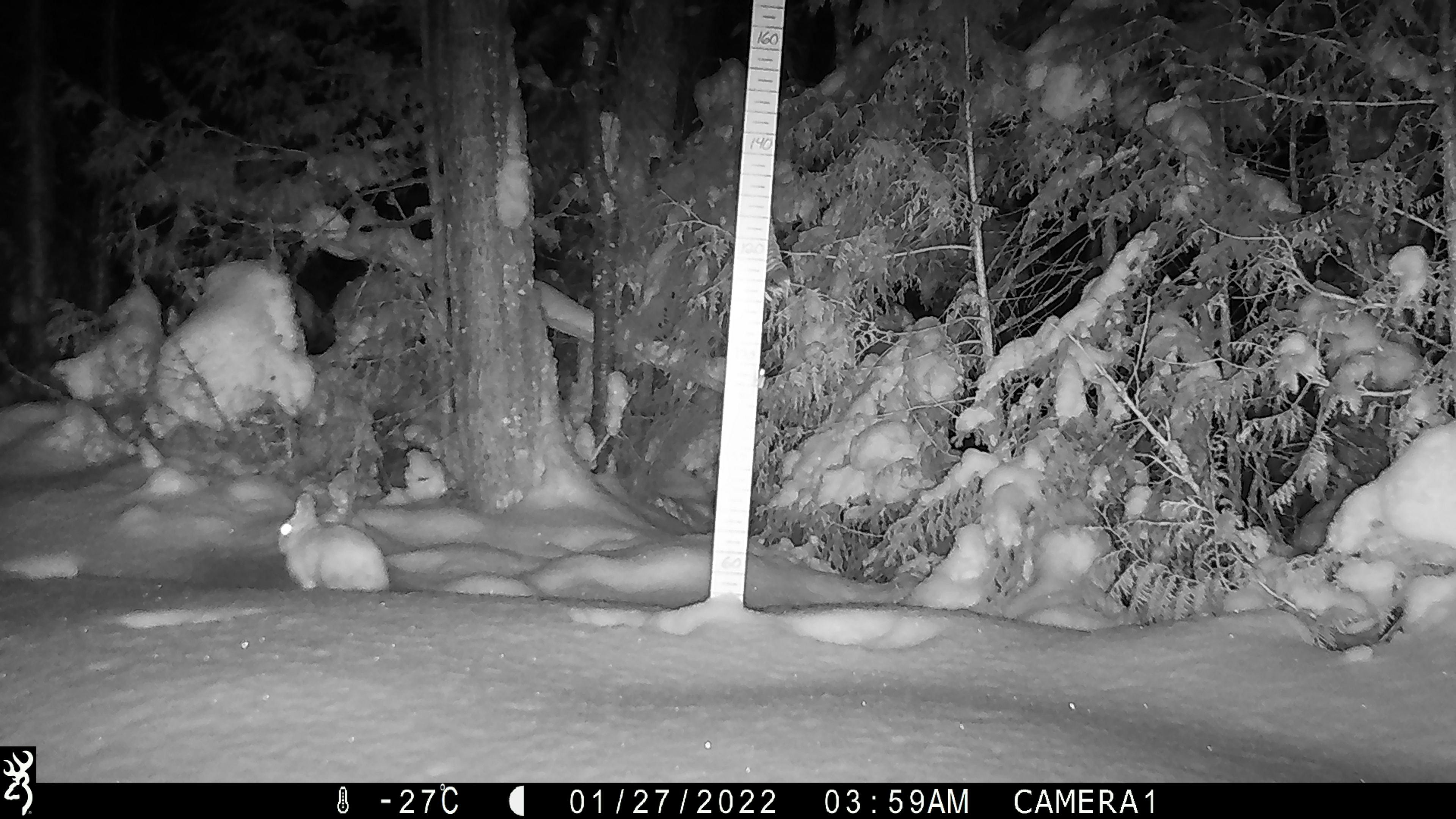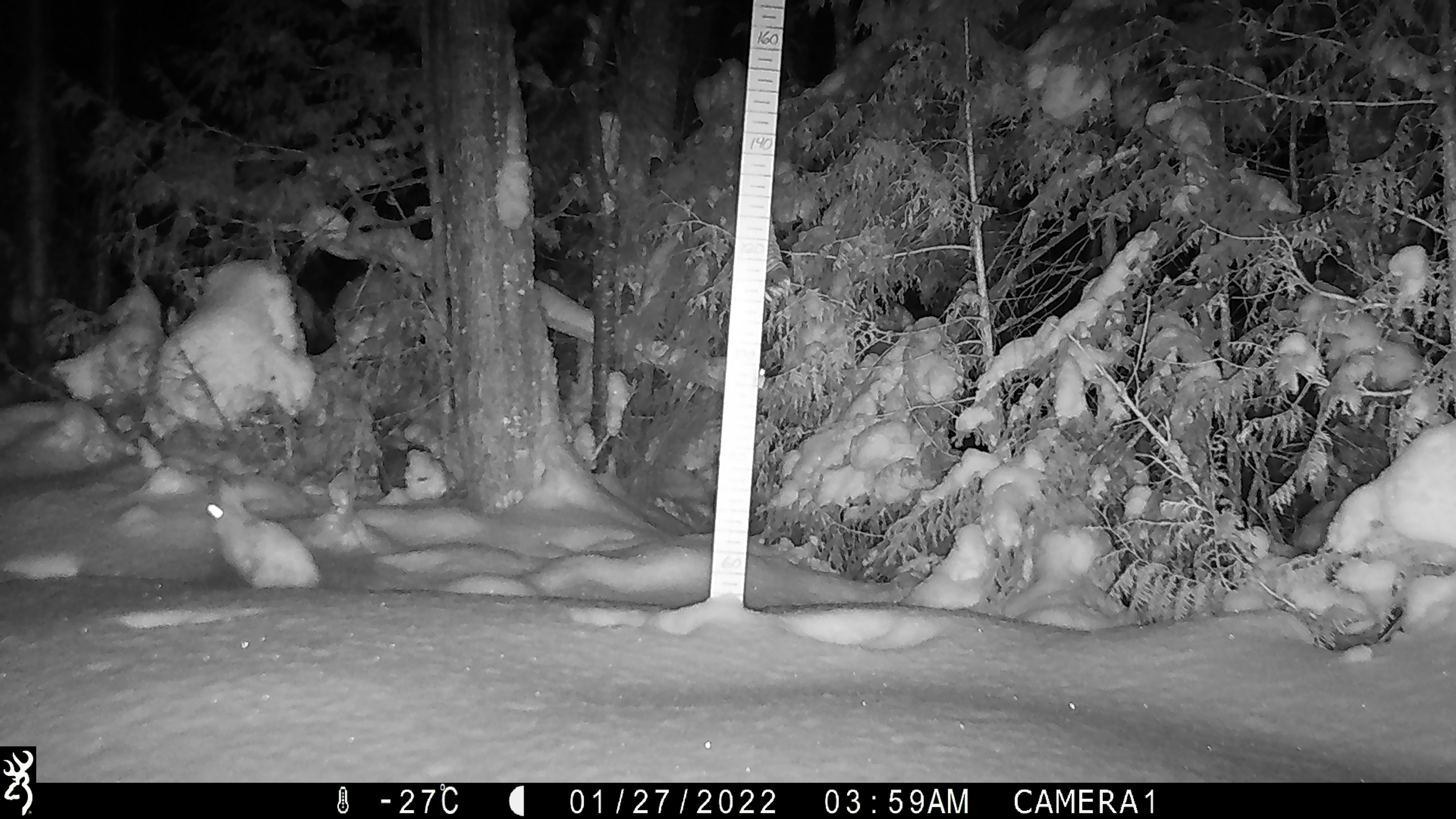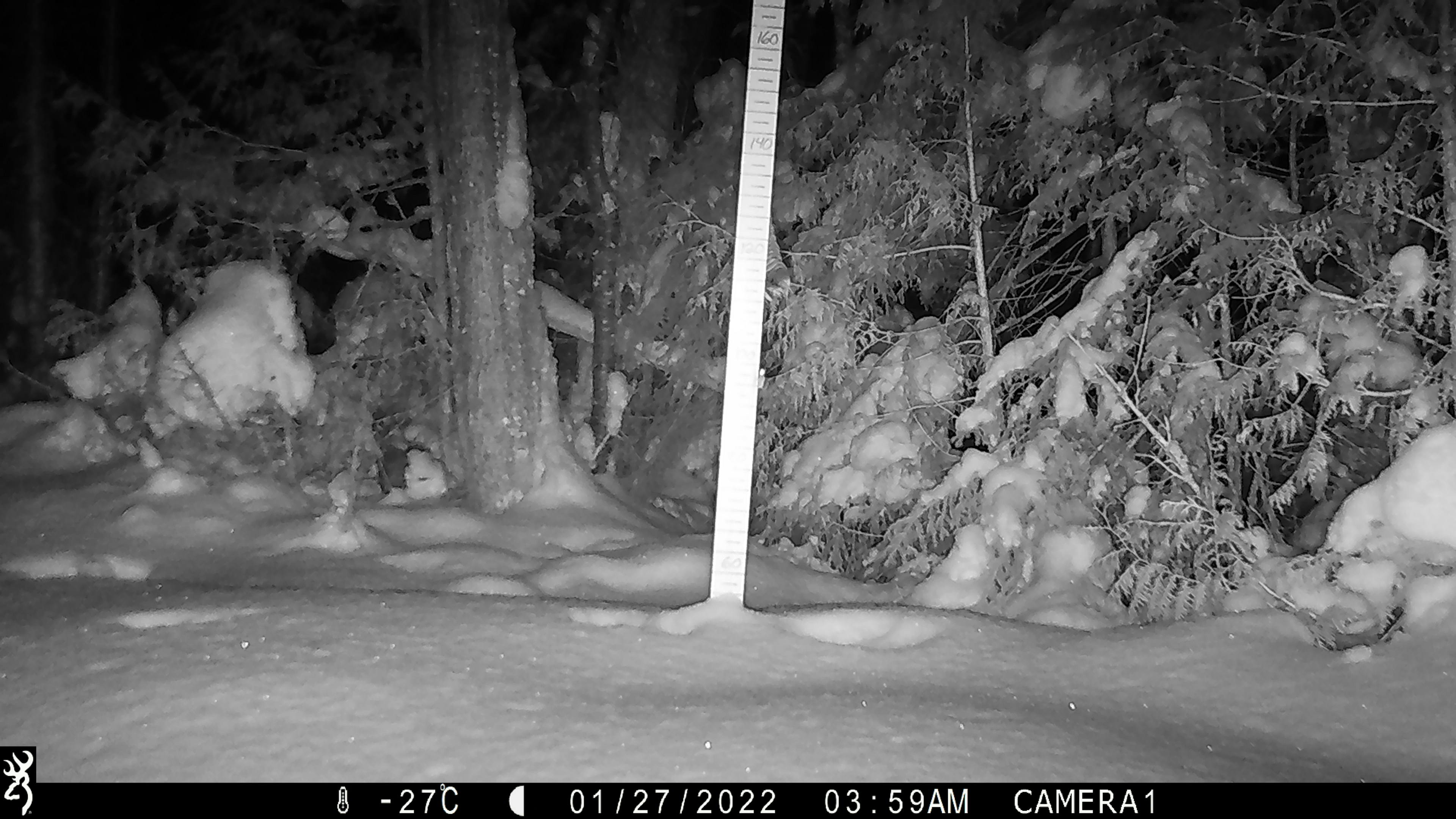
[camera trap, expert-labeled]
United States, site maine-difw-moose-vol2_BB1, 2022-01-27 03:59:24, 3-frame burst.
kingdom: Animalia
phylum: Chordata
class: Mammalia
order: Lagomorpha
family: Leporidae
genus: Lepus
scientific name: Lepus americanus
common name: snowshoe hare